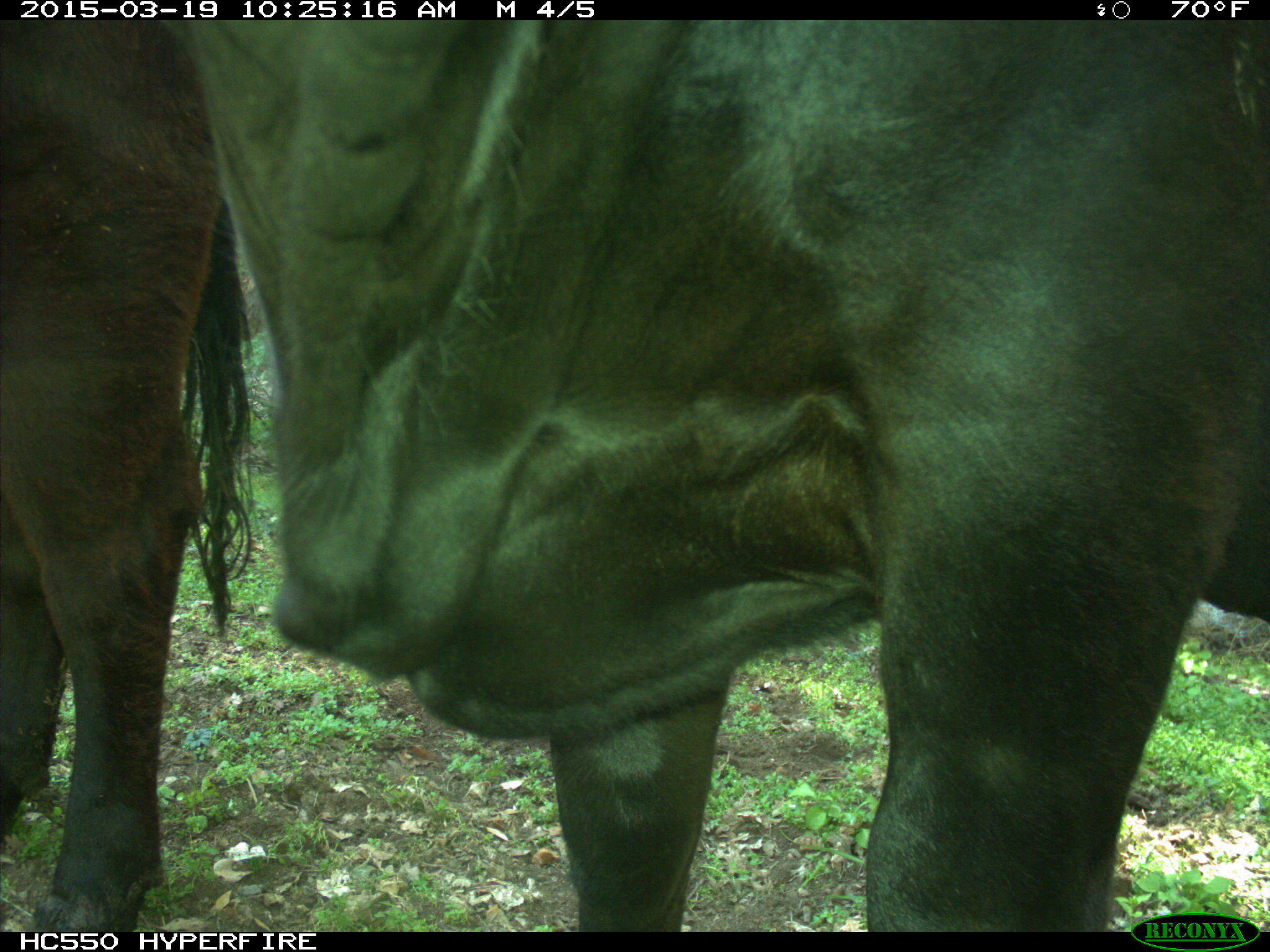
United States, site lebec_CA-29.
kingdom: Animalia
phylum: Chordata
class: Mammalia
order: Artiodactyla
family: Bovidae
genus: Bos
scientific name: Bos taurus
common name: domestic cow